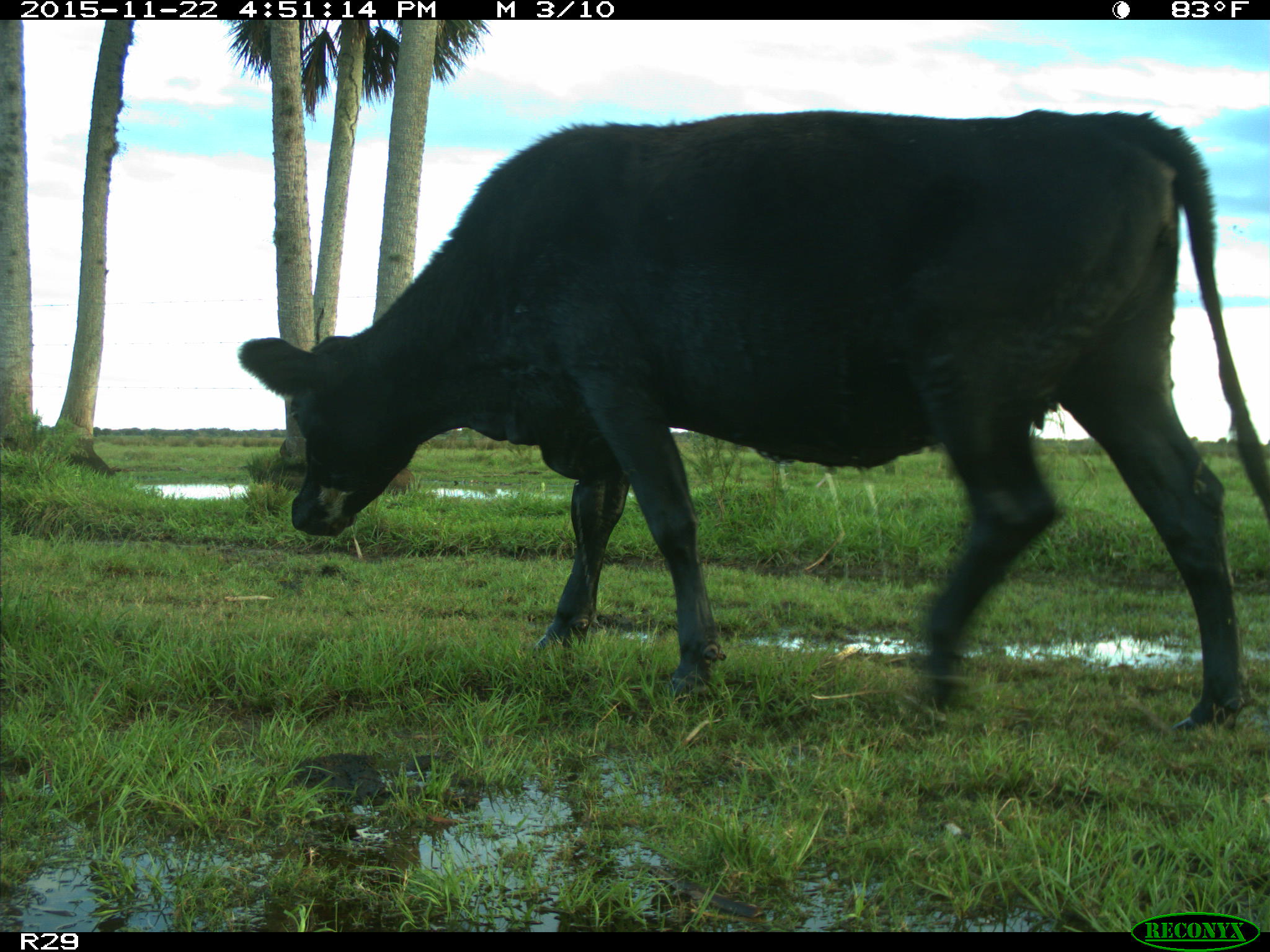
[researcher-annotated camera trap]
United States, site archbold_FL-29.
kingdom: Animalia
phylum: Chordata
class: Mammalia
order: Artiodactyla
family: Bovidae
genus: Bos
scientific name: Bos taurus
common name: domestic cow